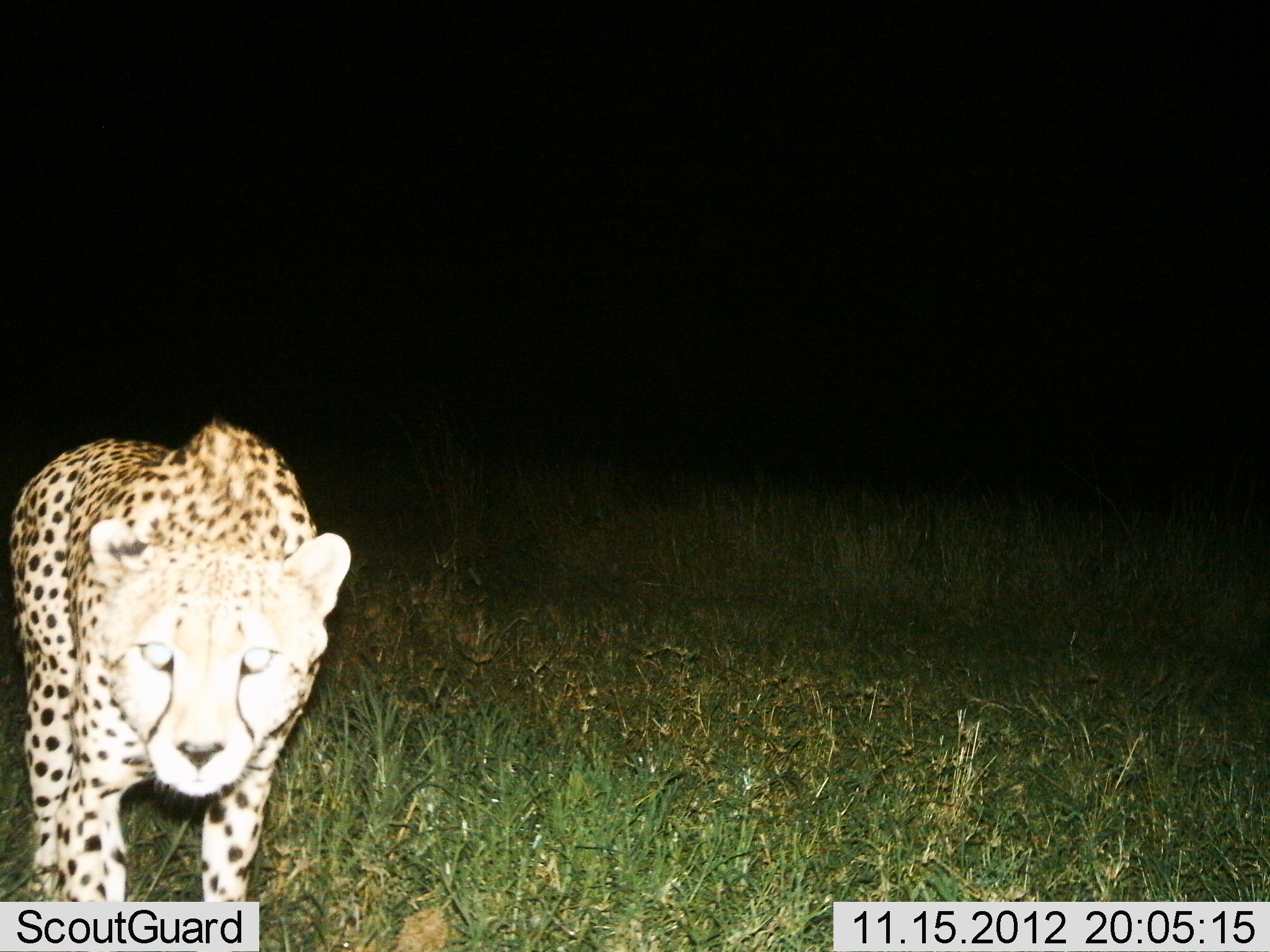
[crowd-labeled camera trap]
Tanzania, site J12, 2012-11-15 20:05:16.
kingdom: Animalia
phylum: Chordata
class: Mammalia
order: Carnivora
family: Felidae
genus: Acinonyx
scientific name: Acinonyx jubatus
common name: cheetah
Cheetah (Acinonyx jubatus), count 1. Behavior (volunteer vote fractions): standing 50%, resting 0%, moving 40%, interacting 10%. Young present (vote fraction): 0%. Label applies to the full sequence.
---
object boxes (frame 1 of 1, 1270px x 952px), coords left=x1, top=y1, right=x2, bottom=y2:
animal: left=6, top=417, right=352, bottom=901